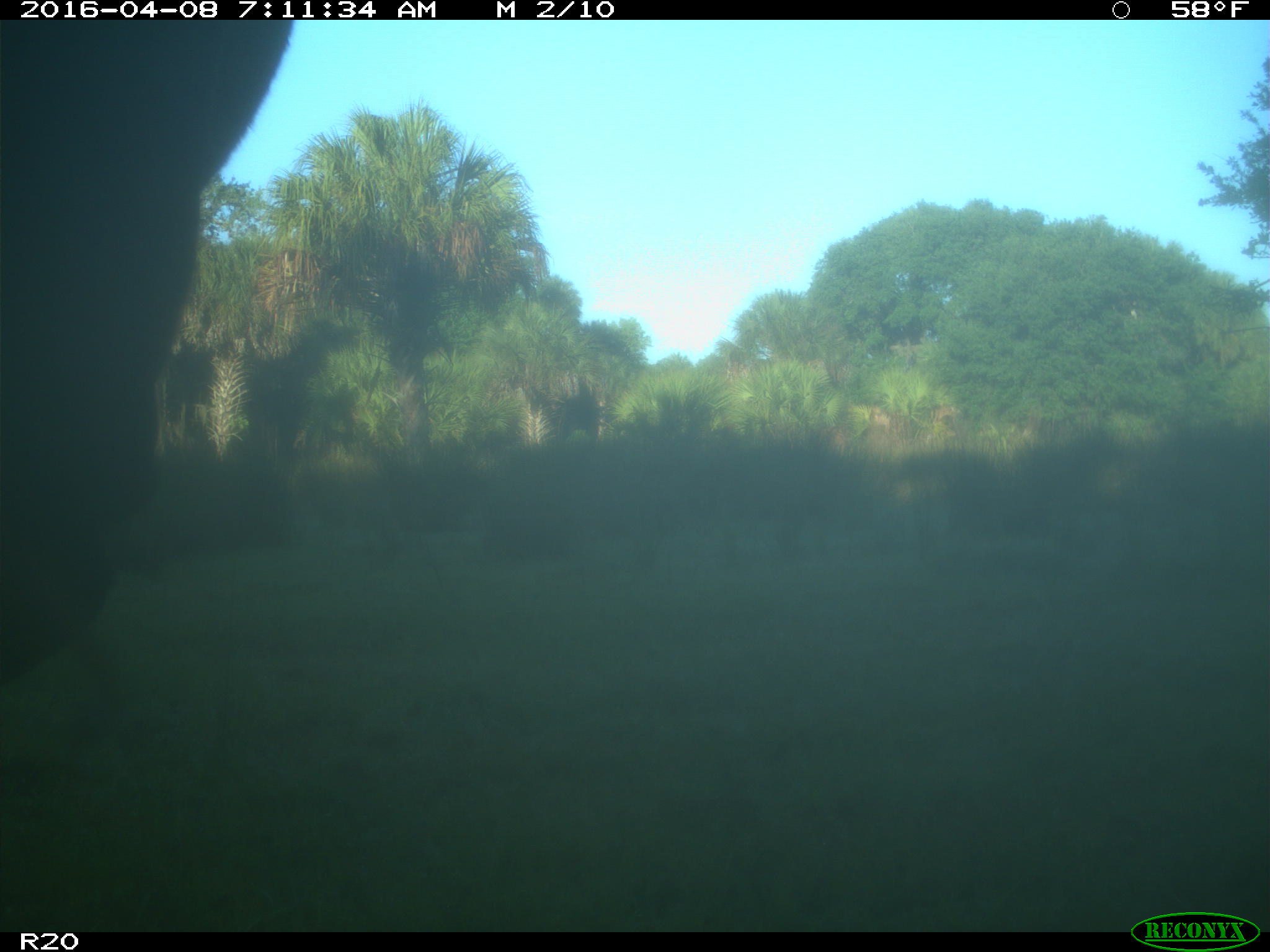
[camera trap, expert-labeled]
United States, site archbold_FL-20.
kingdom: Animalia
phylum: Chordata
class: Mammalia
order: Artiodactyla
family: Bovidae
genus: Bos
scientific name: Bos taurus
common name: domestic cow